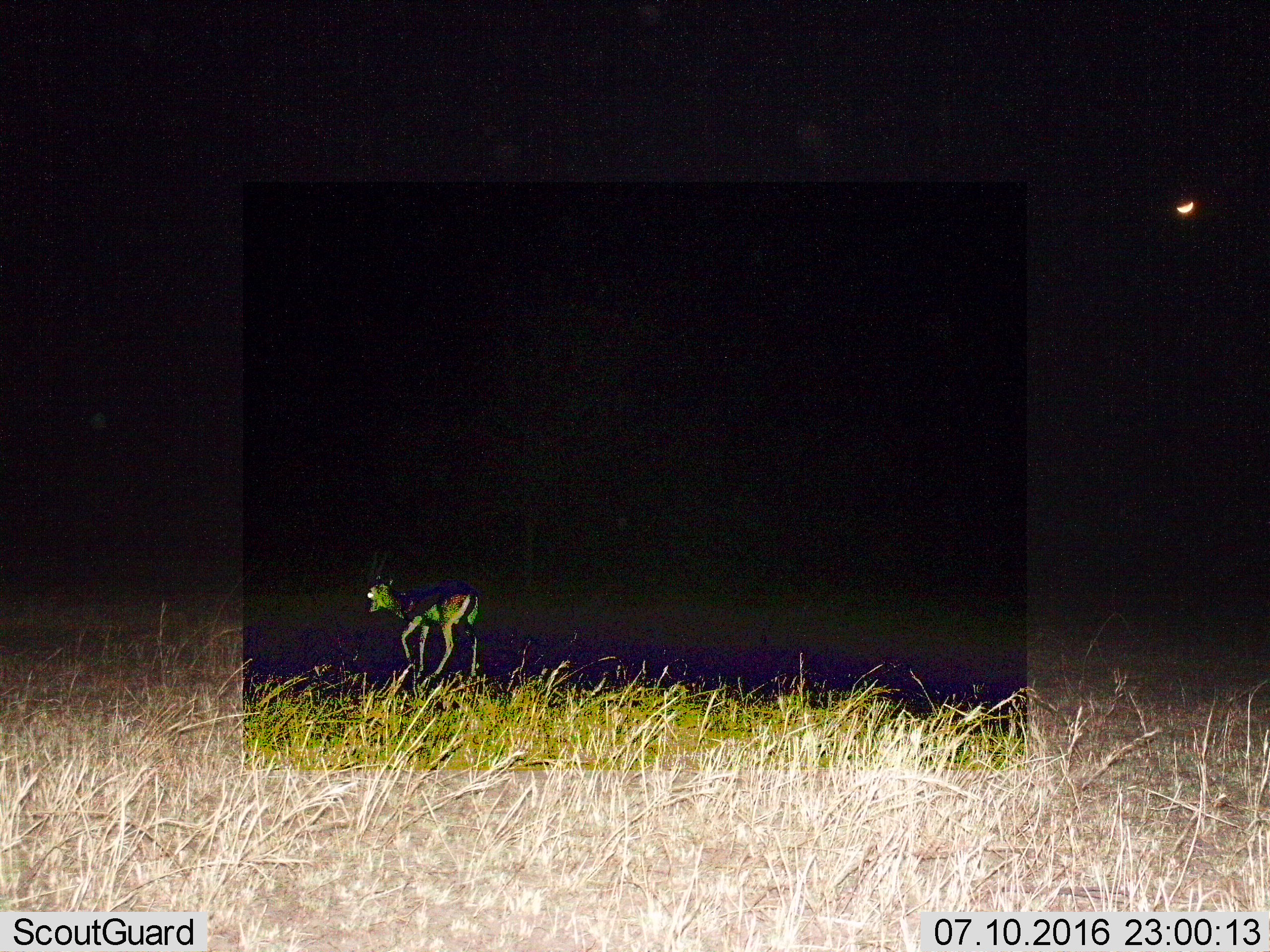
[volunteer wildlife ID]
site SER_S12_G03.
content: unidentified animal